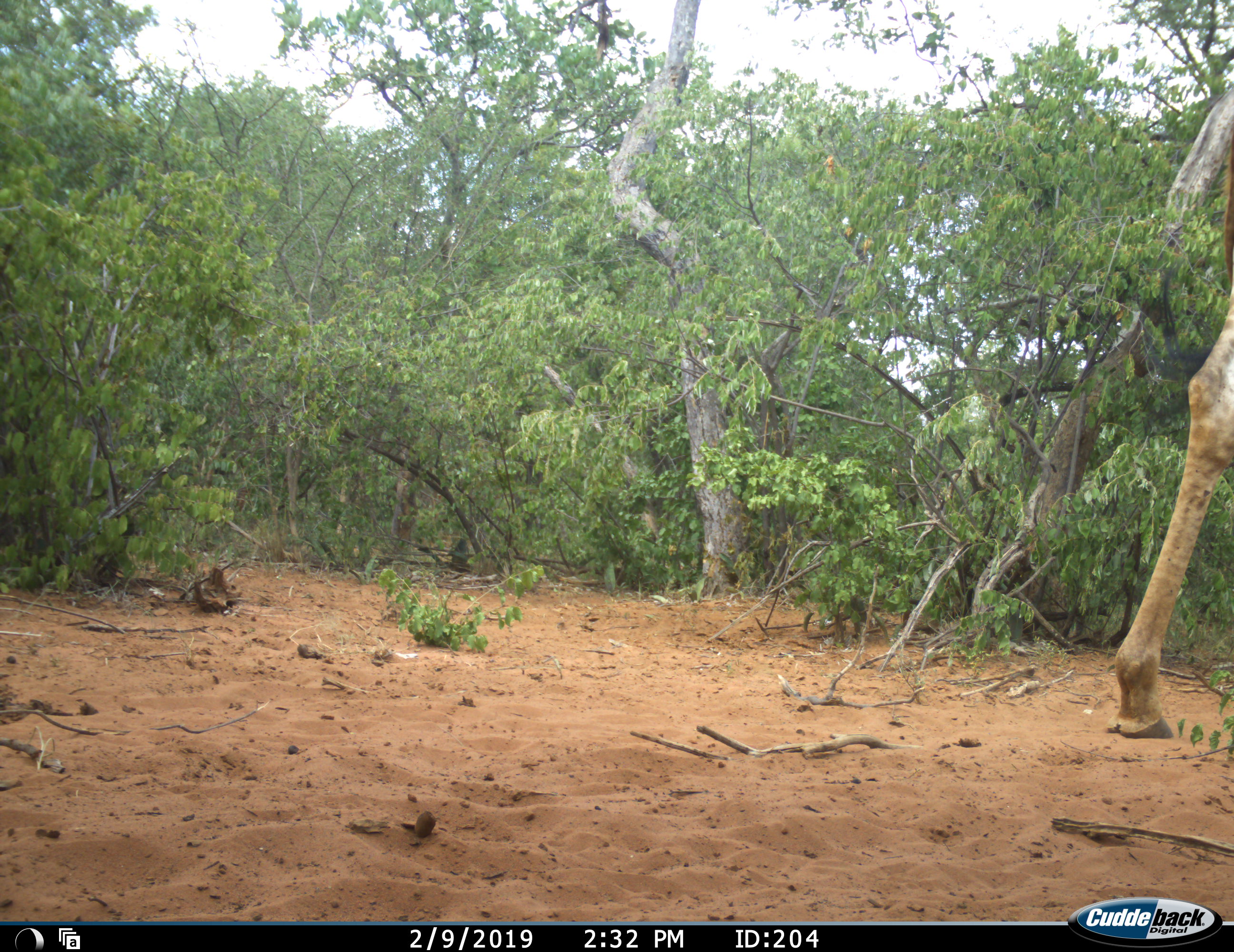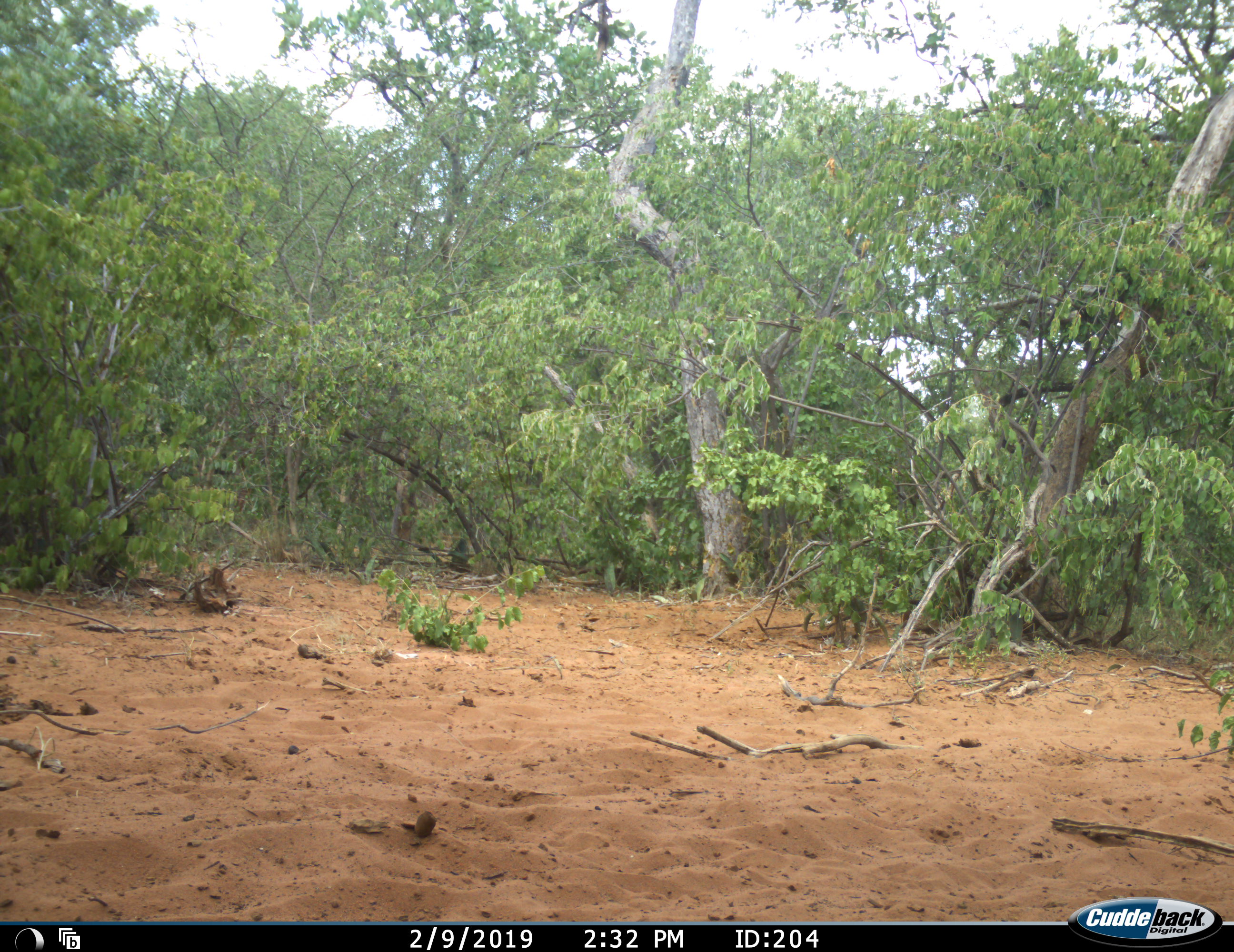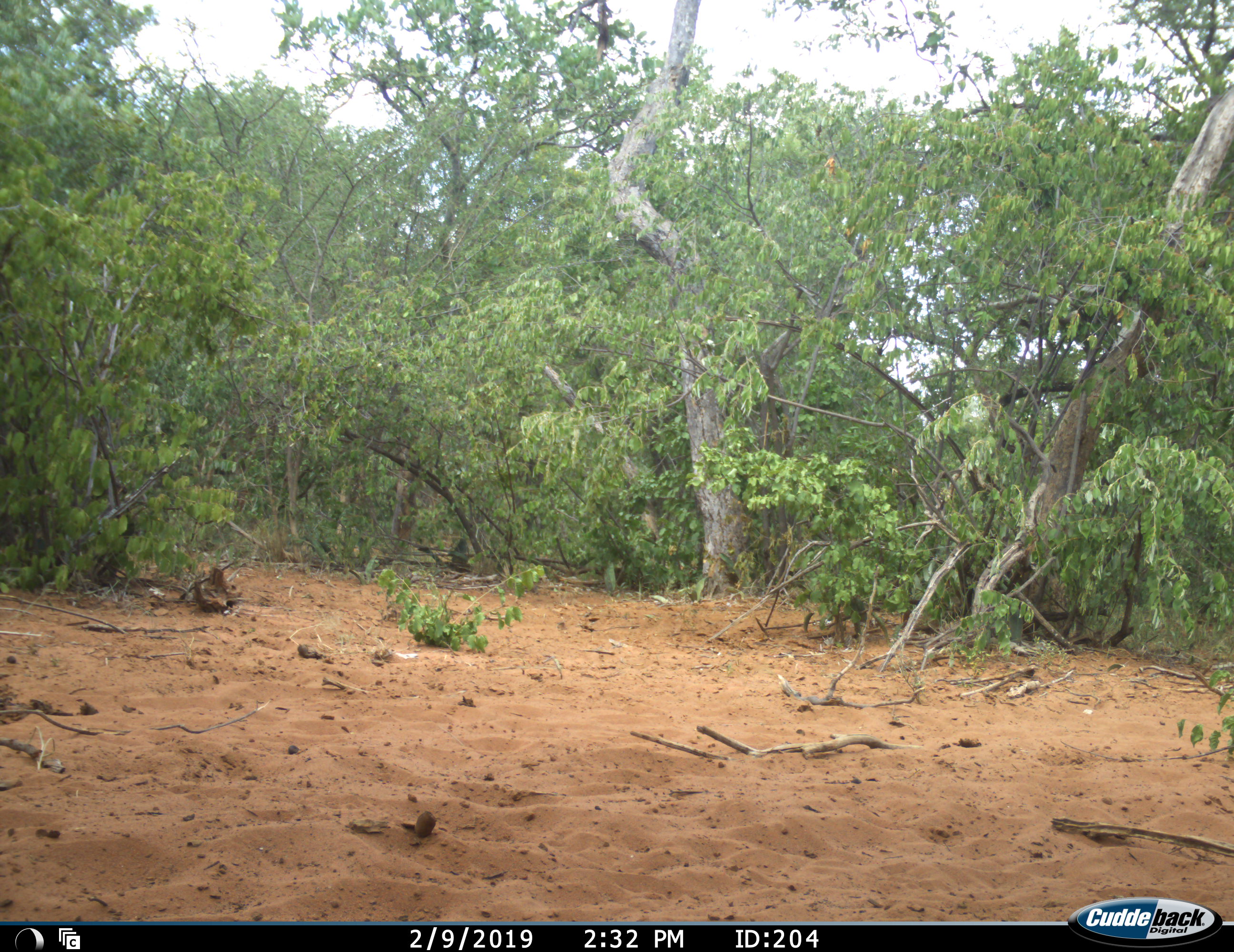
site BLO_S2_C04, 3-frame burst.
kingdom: Animalia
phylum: Chordata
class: Mammalia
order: Artiodactyla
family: Giraffidae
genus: Giraffa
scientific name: Giraffa camelopardalis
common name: giraffe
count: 1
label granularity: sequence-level